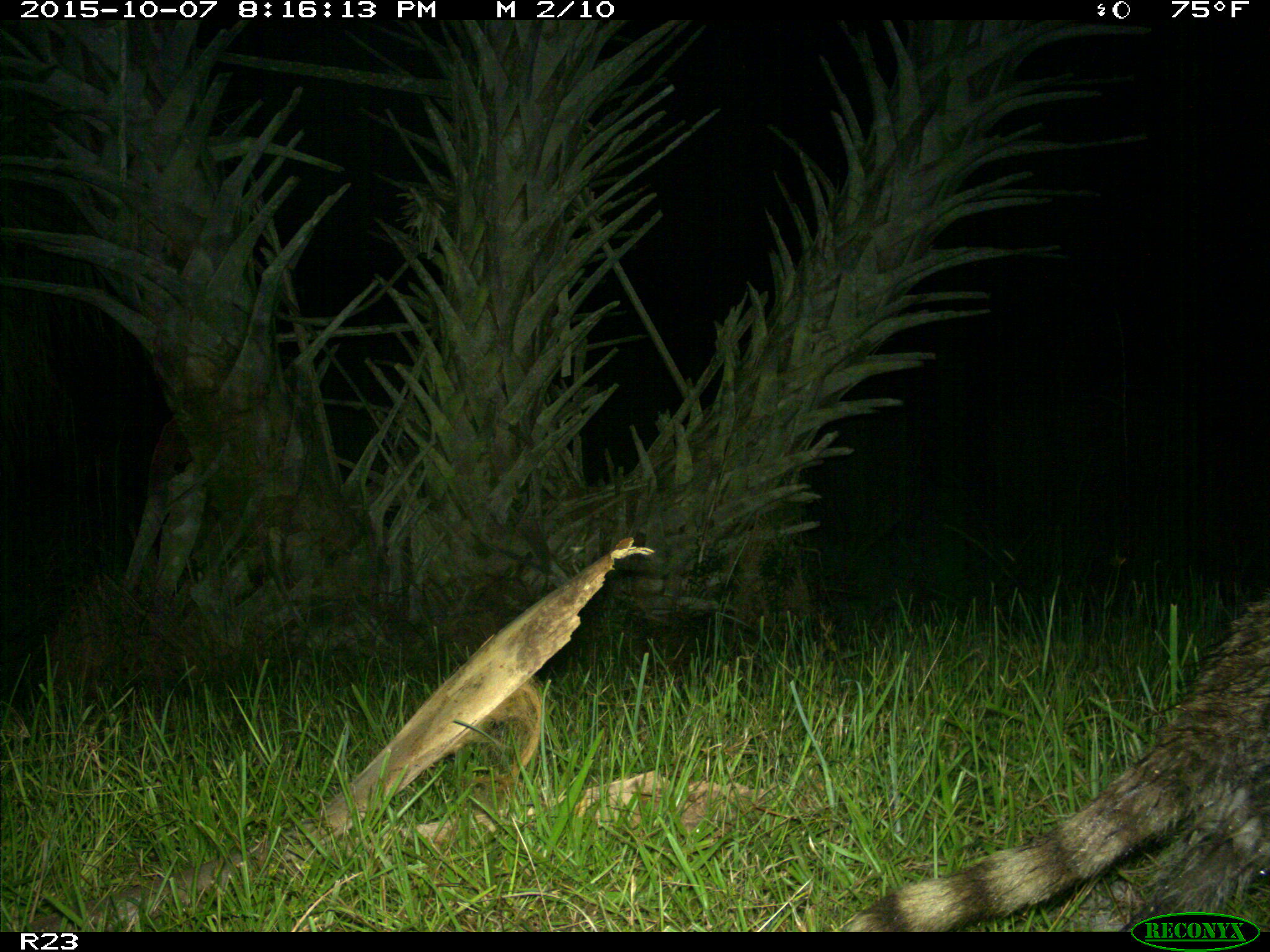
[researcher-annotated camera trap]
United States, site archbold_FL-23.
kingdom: Animalia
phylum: Chordata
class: Mammalia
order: Carnivora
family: Procyonidae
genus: Procyon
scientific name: Procyon lotor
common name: common raccoon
Procyon lotor (common raccoon).